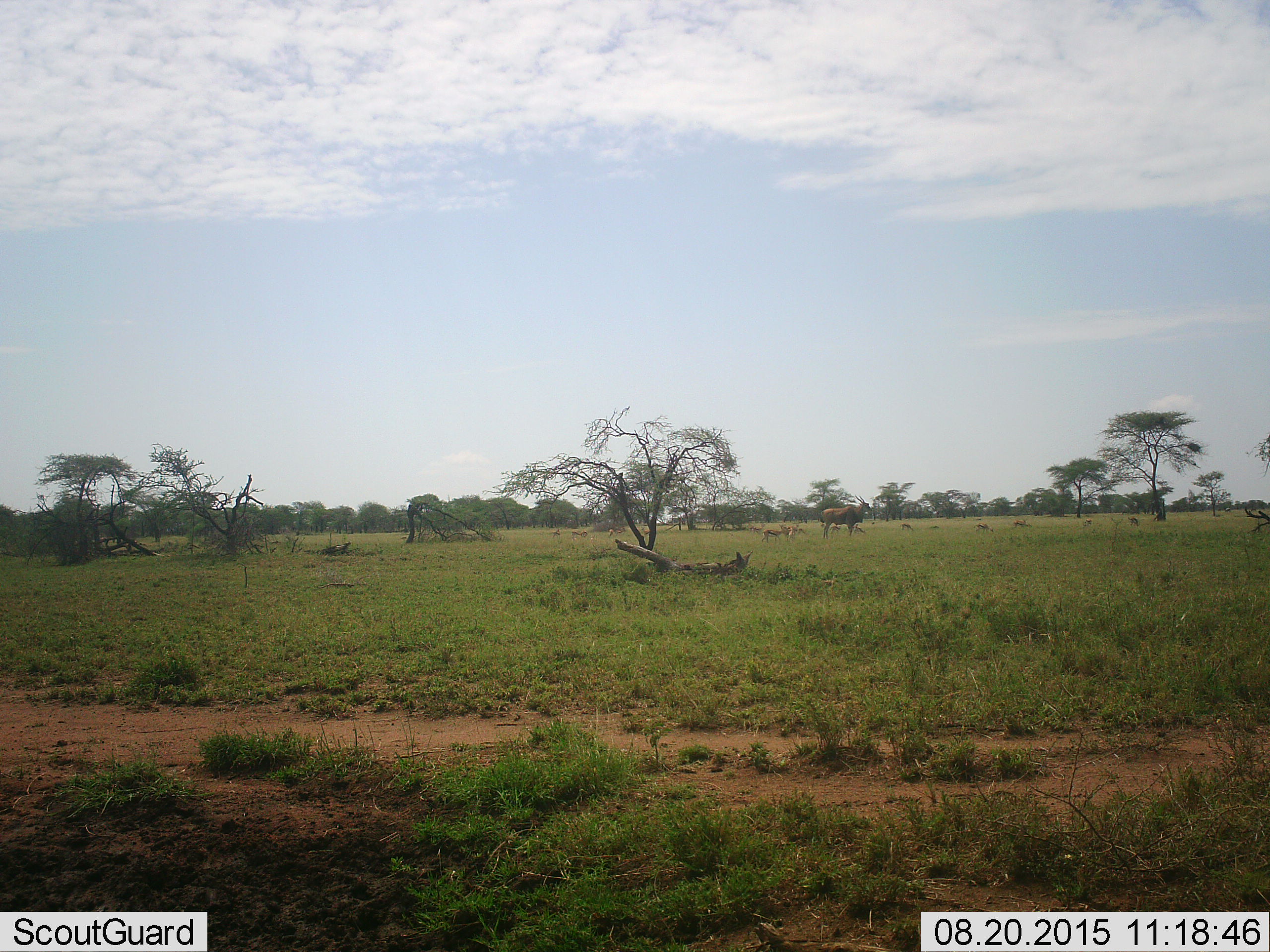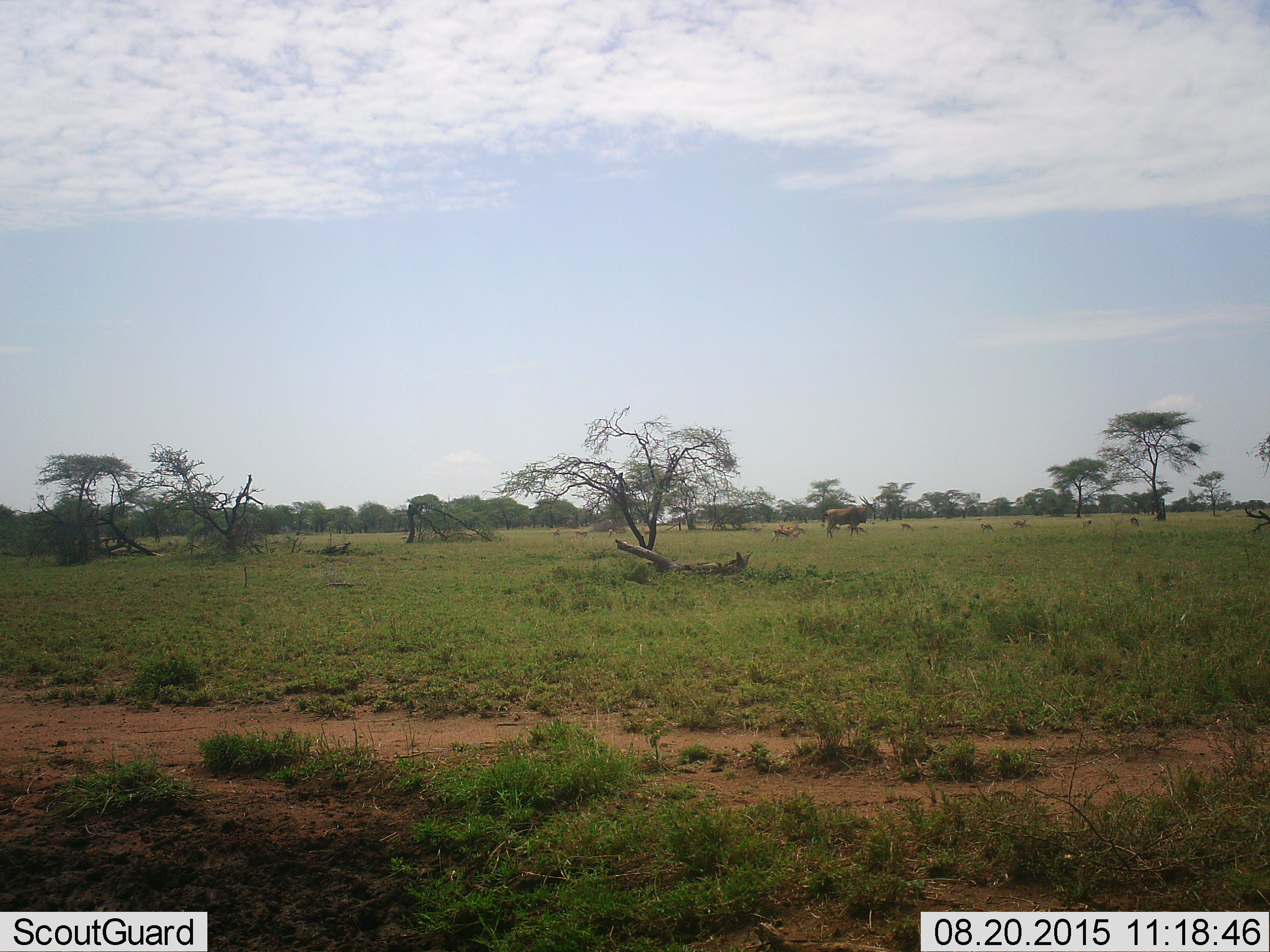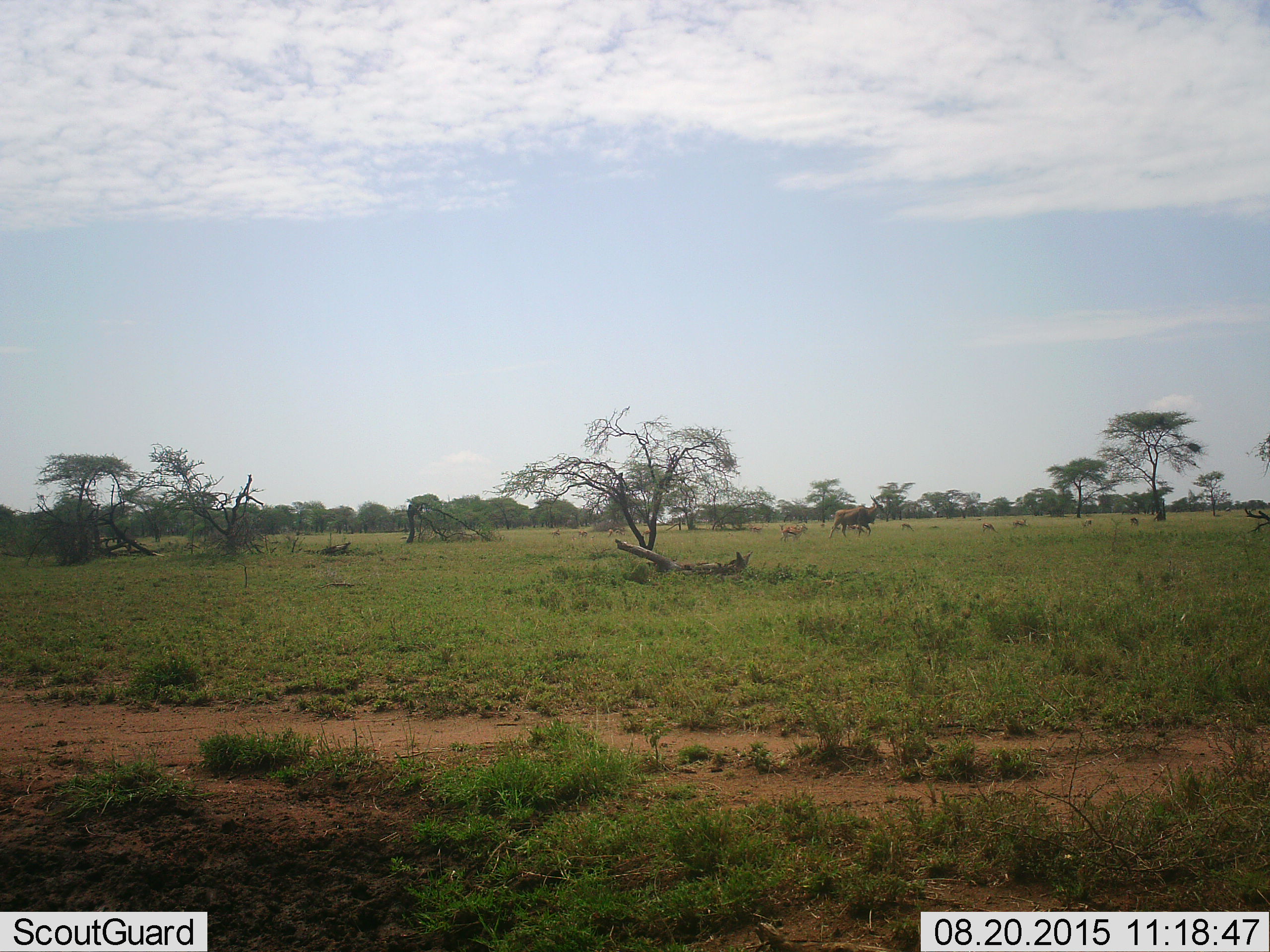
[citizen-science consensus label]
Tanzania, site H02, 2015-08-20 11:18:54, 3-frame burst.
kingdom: Animalia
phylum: Chordata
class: Mammalia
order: Artiodactyla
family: Bovidae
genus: Tragelaphus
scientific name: Tragelaphus oryx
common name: eland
Eland (Tragelaphus oryx), count 1. Behavior (volunteer vote fractions): standing 25%, resting 0%, moving 75%, interacting 0%. Young present (vote fraction): 0%. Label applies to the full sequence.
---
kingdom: Animalia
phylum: Chordata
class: Mammalia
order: Artiodactyla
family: Bovidae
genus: Eudorcas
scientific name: Eudorcas thomsonii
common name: thomson's gazelle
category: gazellethomsons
Gazellethomsons (thomson's gazelle) (Eudorcas thomsonii), count 11-50. Behavior (volunteer vote fractions): standing 60%, resting 20%, moving 80%, interacting 0%. Young present (vote fraction): 0%. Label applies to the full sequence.